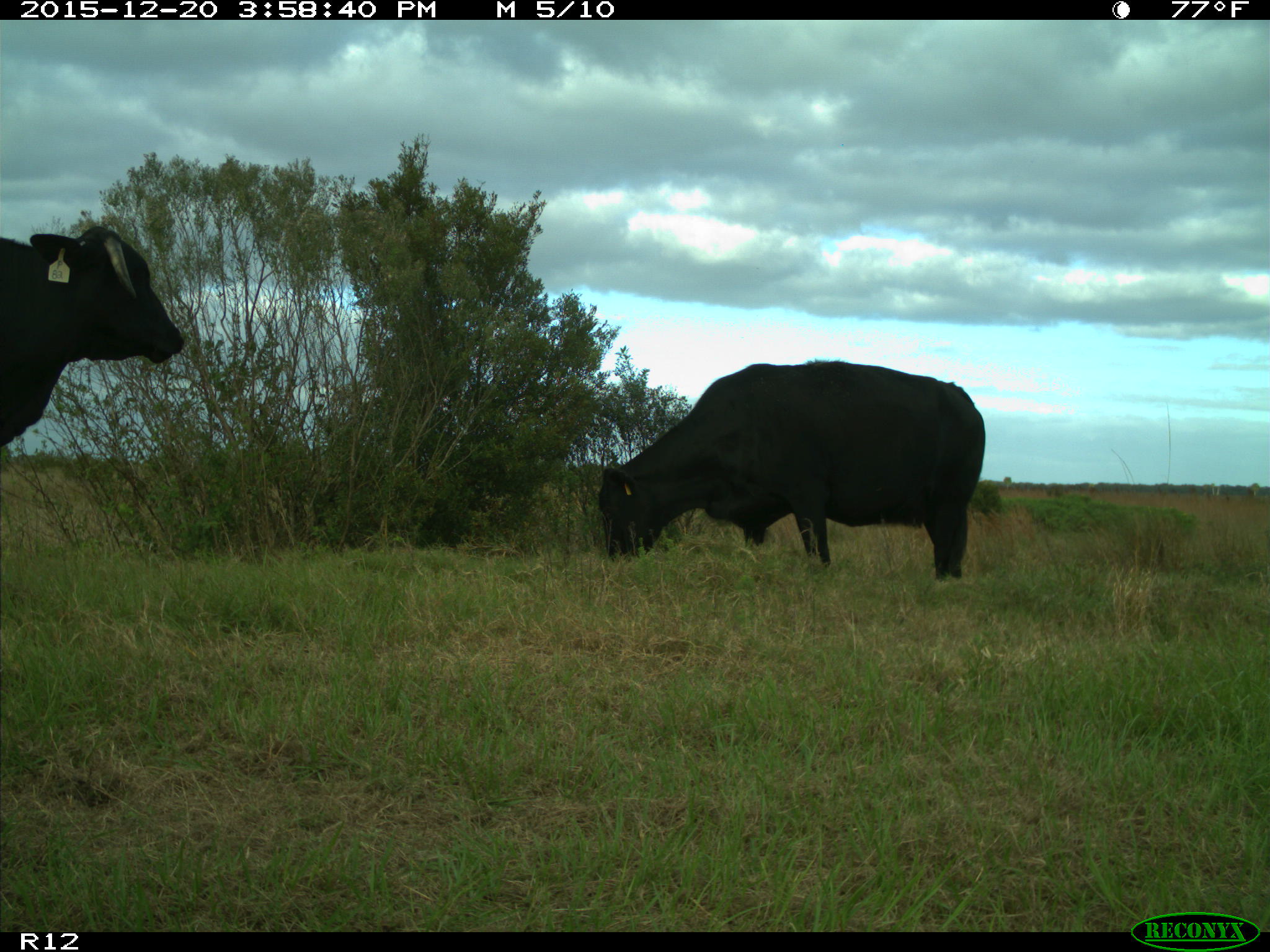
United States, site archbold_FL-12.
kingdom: Animalia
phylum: Chordata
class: Mammalia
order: Artiodactyla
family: Bovidae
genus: Bos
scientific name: Bos taurus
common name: domestic cow